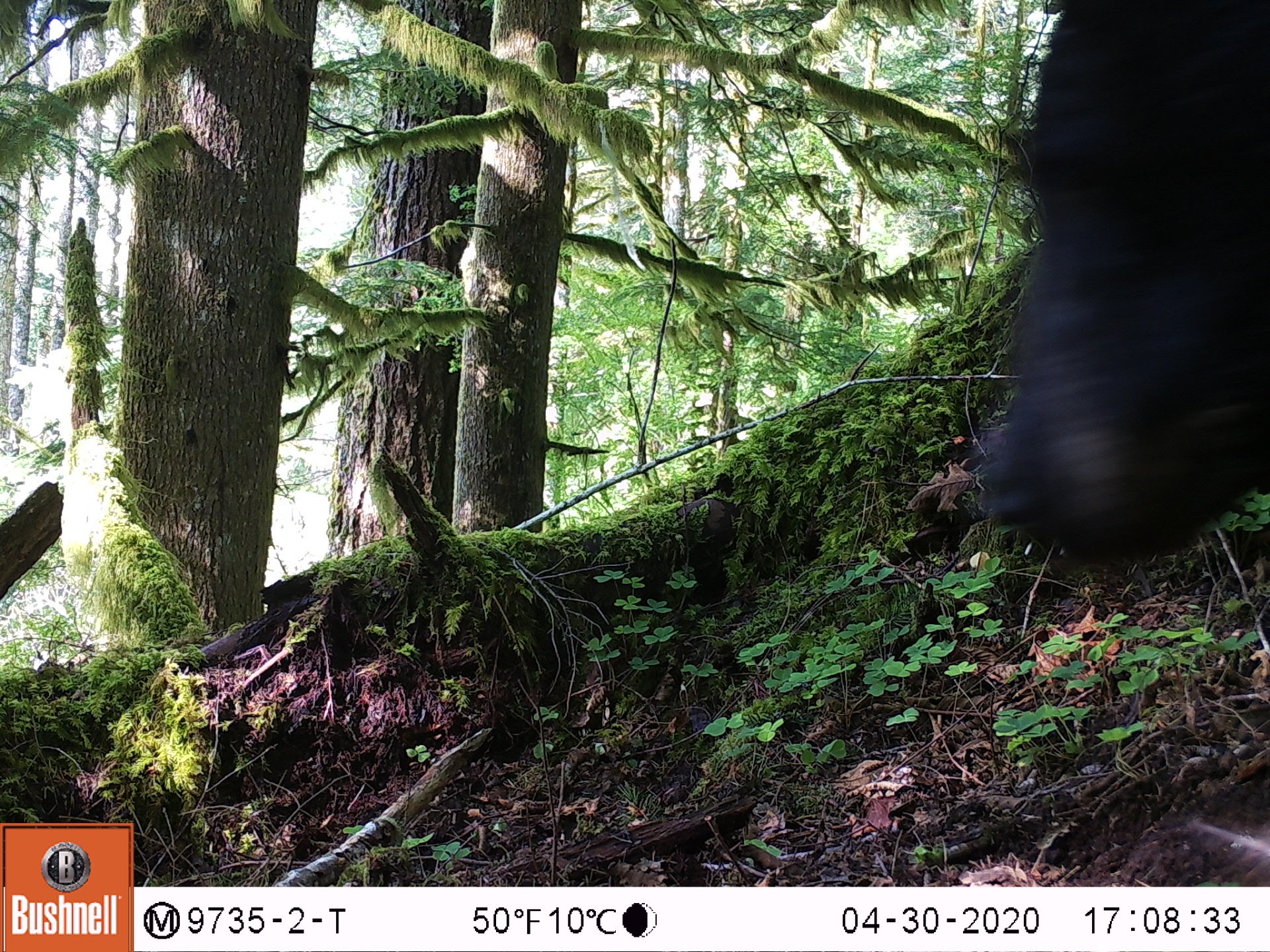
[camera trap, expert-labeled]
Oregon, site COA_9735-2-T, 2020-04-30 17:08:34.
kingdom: Animalia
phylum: Chordata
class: Mammalia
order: Carnivora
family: Ursidae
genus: Ursus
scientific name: Ursus americanus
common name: american black bear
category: black bear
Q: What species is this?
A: Black bear (american black bear) (Ursus americanus).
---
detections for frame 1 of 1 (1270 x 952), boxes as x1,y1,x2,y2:
black bear: 972,0,1266,566